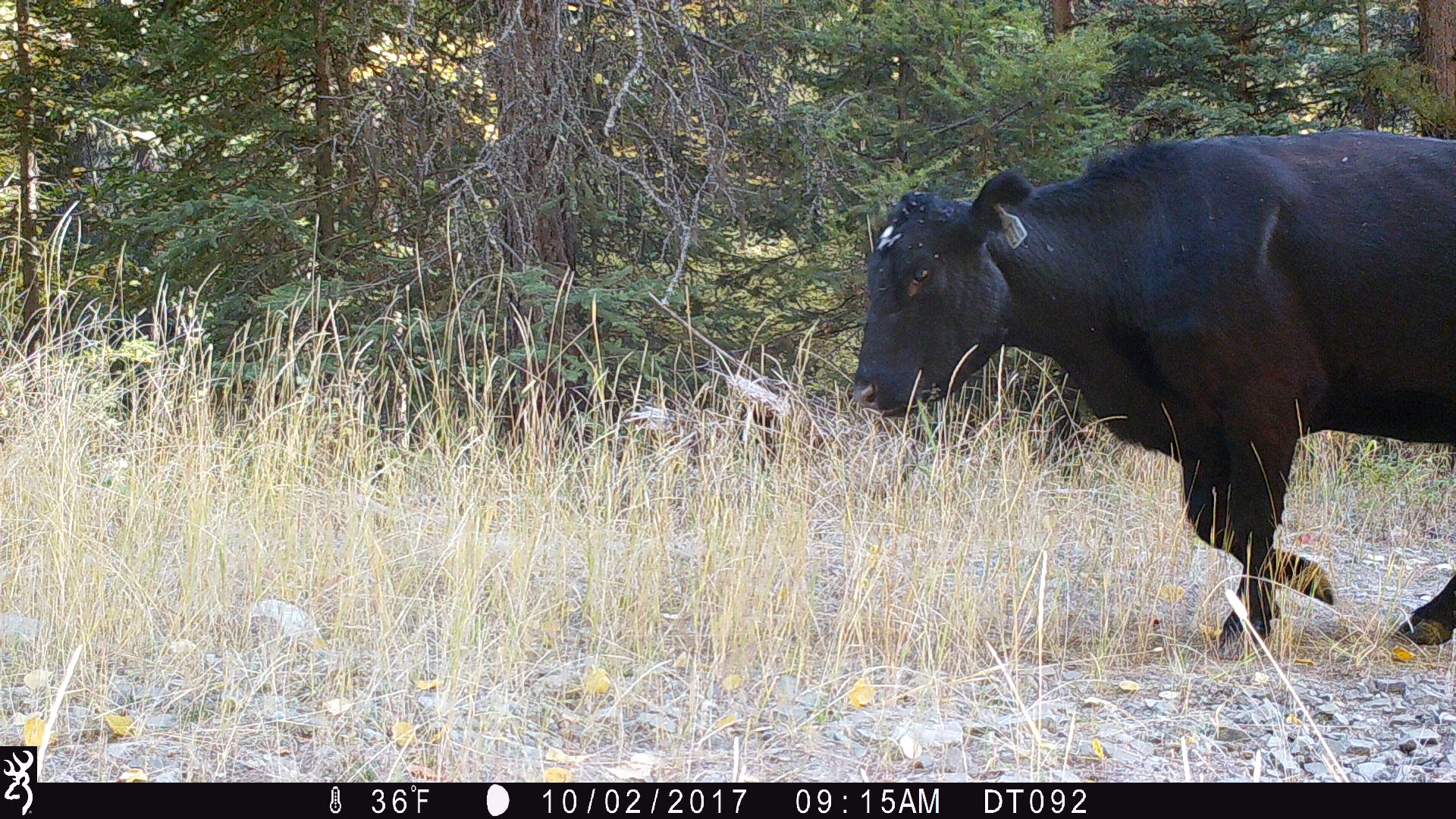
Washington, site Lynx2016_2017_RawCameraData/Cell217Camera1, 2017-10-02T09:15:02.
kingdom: Animalia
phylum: Chordata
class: Mammalia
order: Artiodactyla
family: Bovidae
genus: Bos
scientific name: Bos taurus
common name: domestic cattle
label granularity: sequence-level